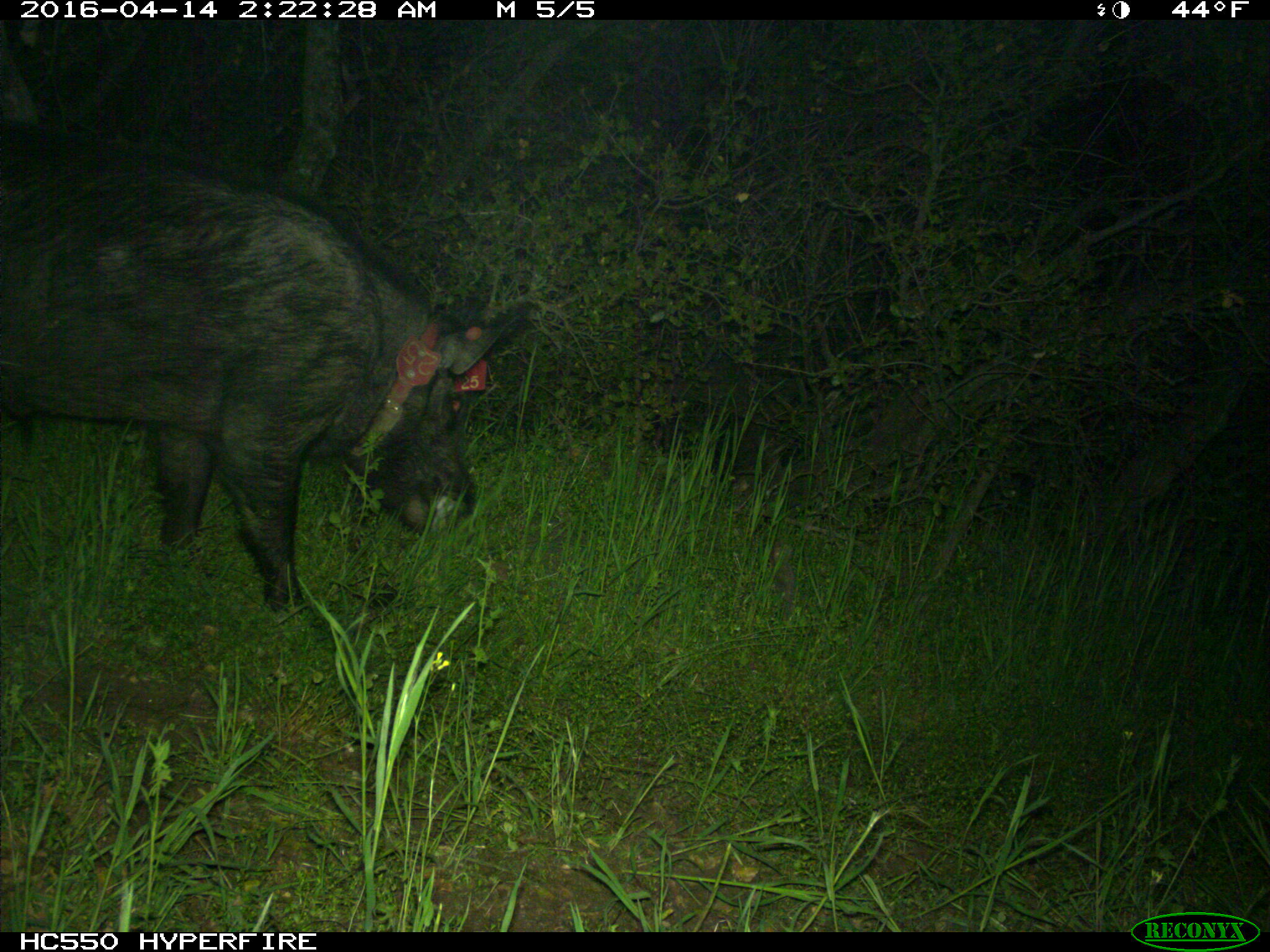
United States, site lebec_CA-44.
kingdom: Animalia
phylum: Chordata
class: Mammalia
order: Artiodactyla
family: Suidae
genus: Sus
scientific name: Sus scrofa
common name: wild boar